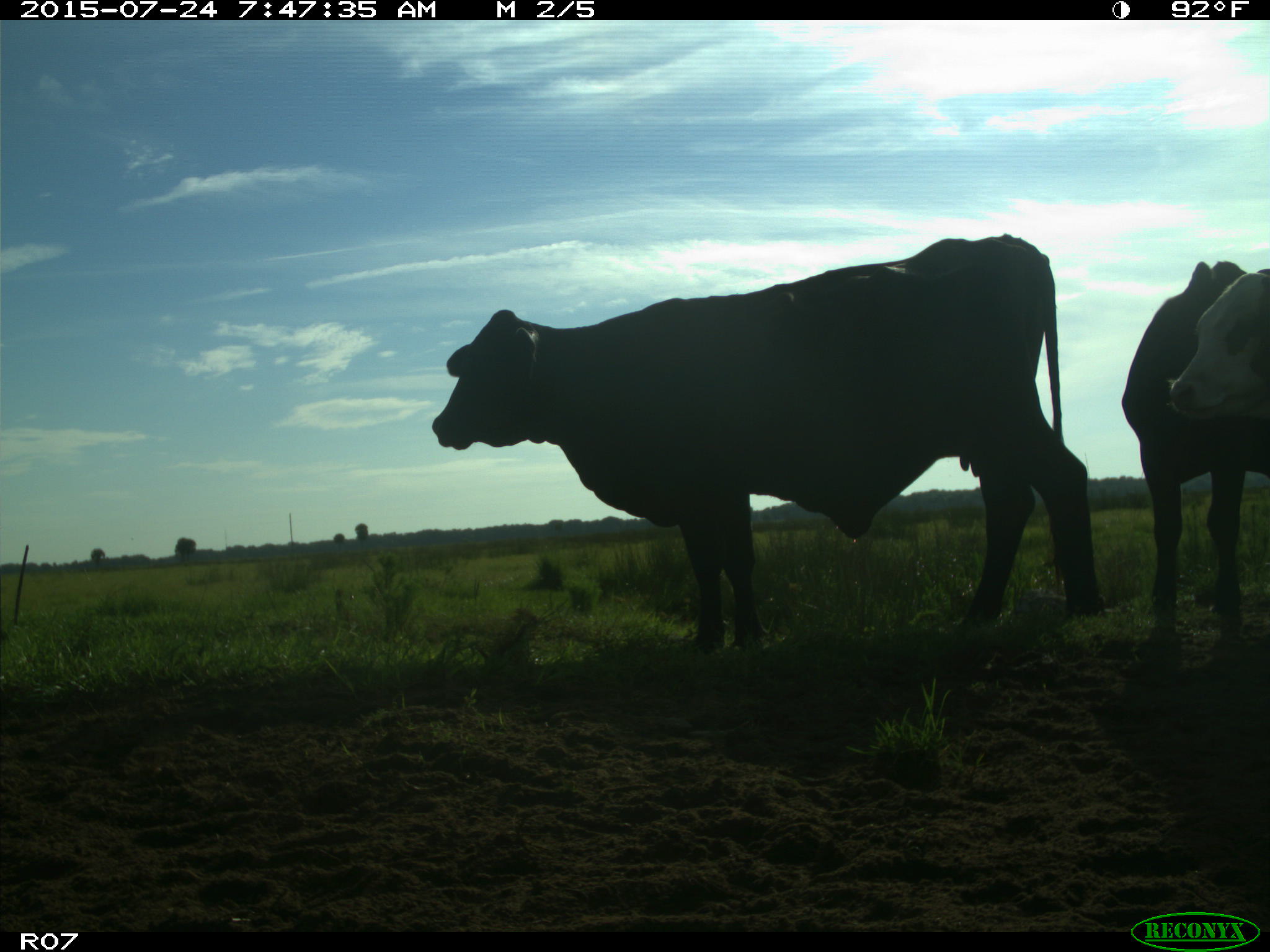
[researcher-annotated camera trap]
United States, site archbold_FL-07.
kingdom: Animalia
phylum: Chordata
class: Mammalia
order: Artiodactyla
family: Bovidae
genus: Bos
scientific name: Bos taurus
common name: domestic cow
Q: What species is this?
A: Bos taurus (domestic cow).